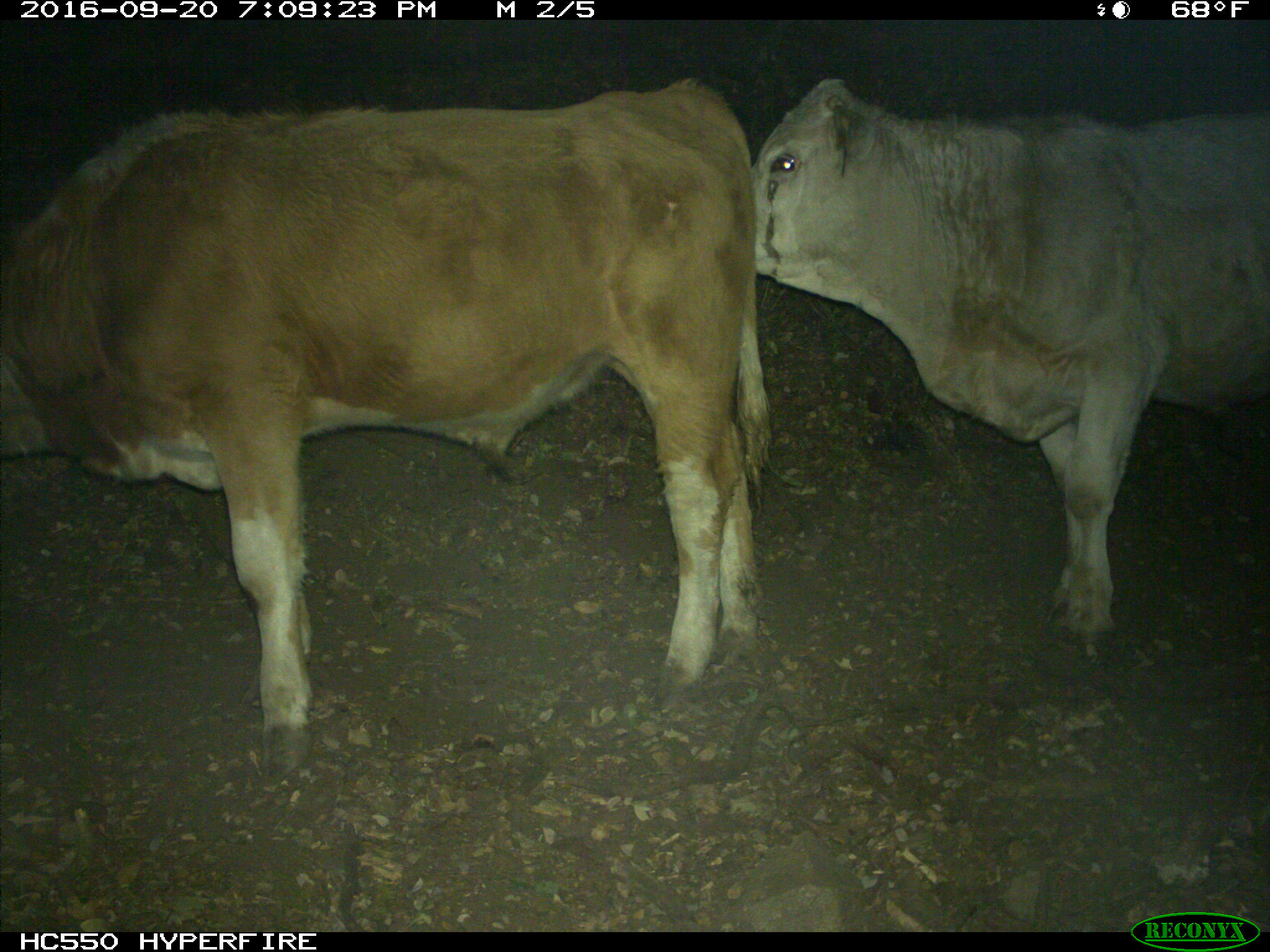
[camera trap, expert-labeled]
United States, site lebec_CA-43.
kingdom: Animalia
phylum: Chordata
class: Mammalia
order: Artiodactyla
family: Bovidae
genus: Bos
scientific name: Bos taurus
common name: domestic cow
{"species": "Bos taurus (domestic cow)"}